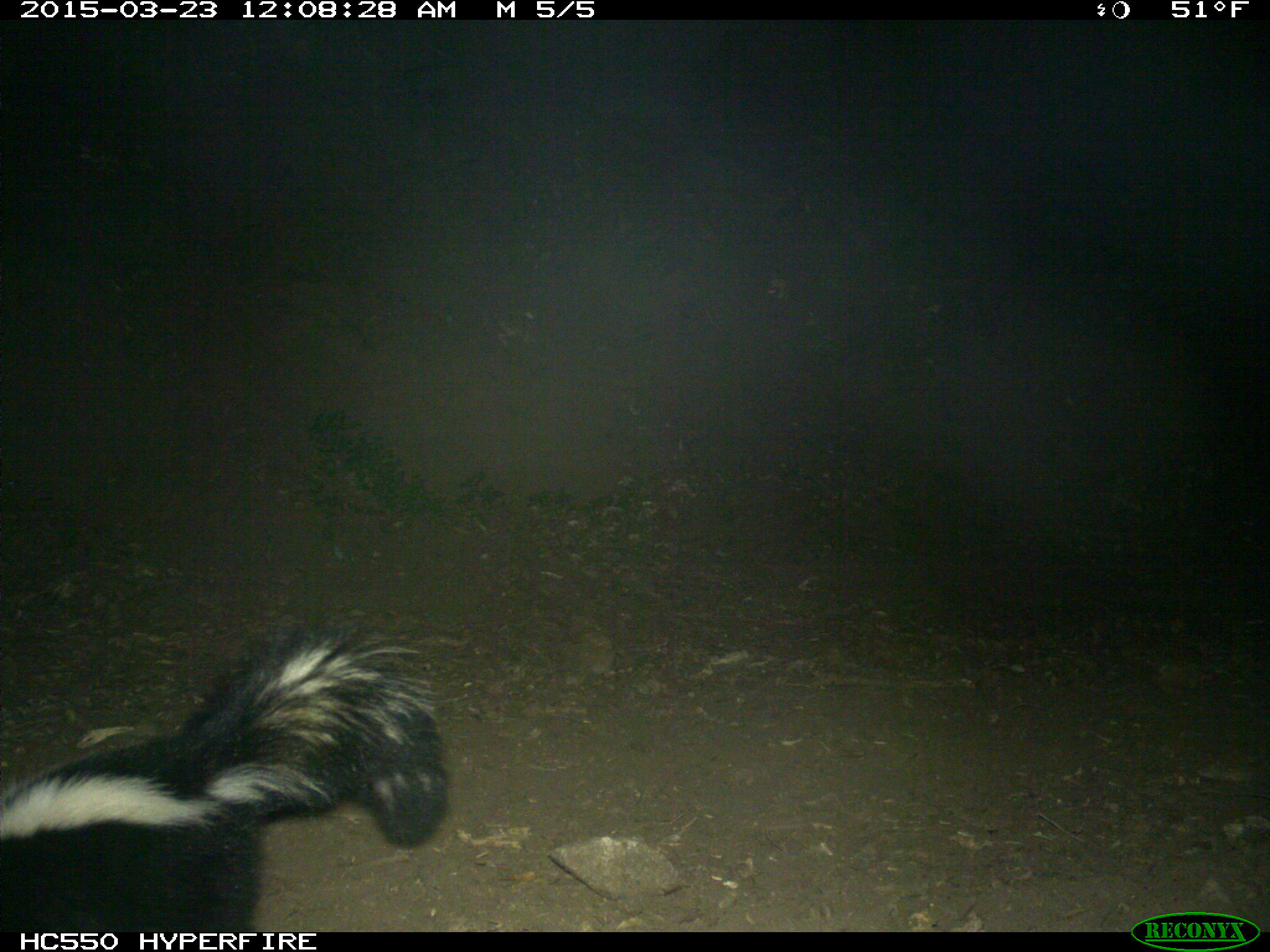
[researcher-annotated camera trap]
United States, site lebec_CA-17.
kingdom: Animalia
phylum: Chordata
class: Mammalia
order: Carnivora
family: Mephitidae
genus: Mephitis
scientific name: Mephitis mephitis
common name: striped skunk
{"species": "Mephitis mephitis (striped skunk)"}